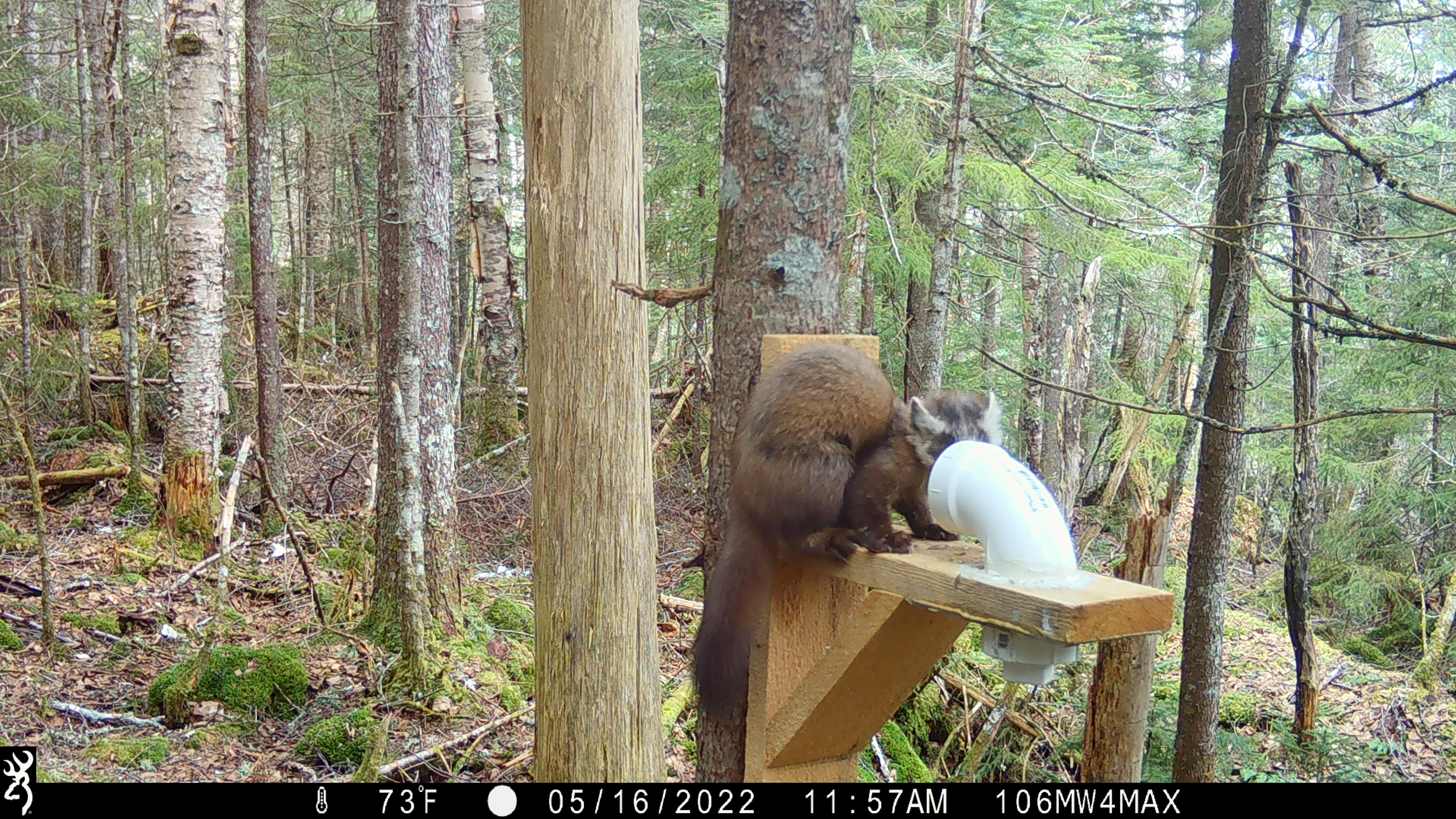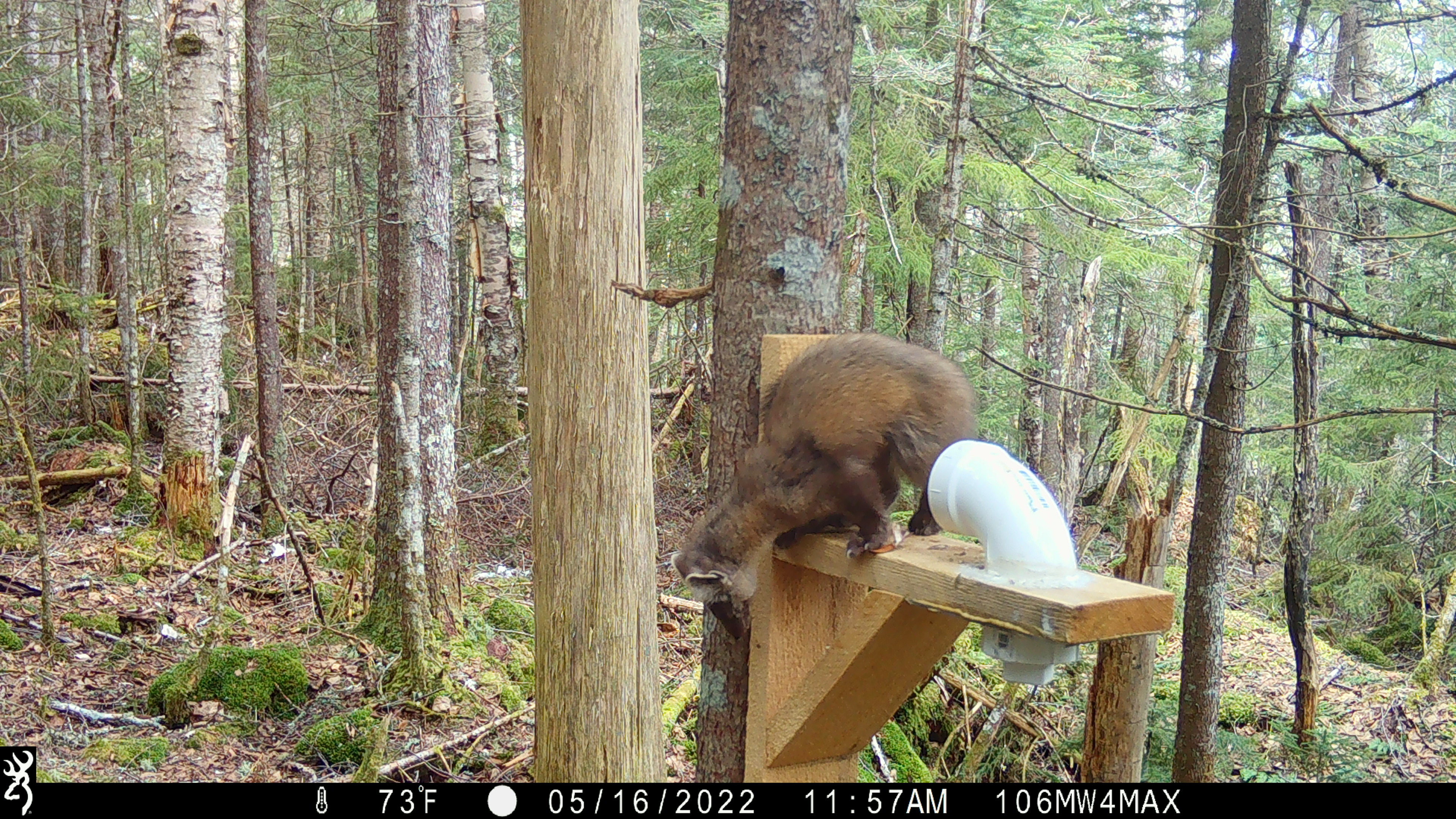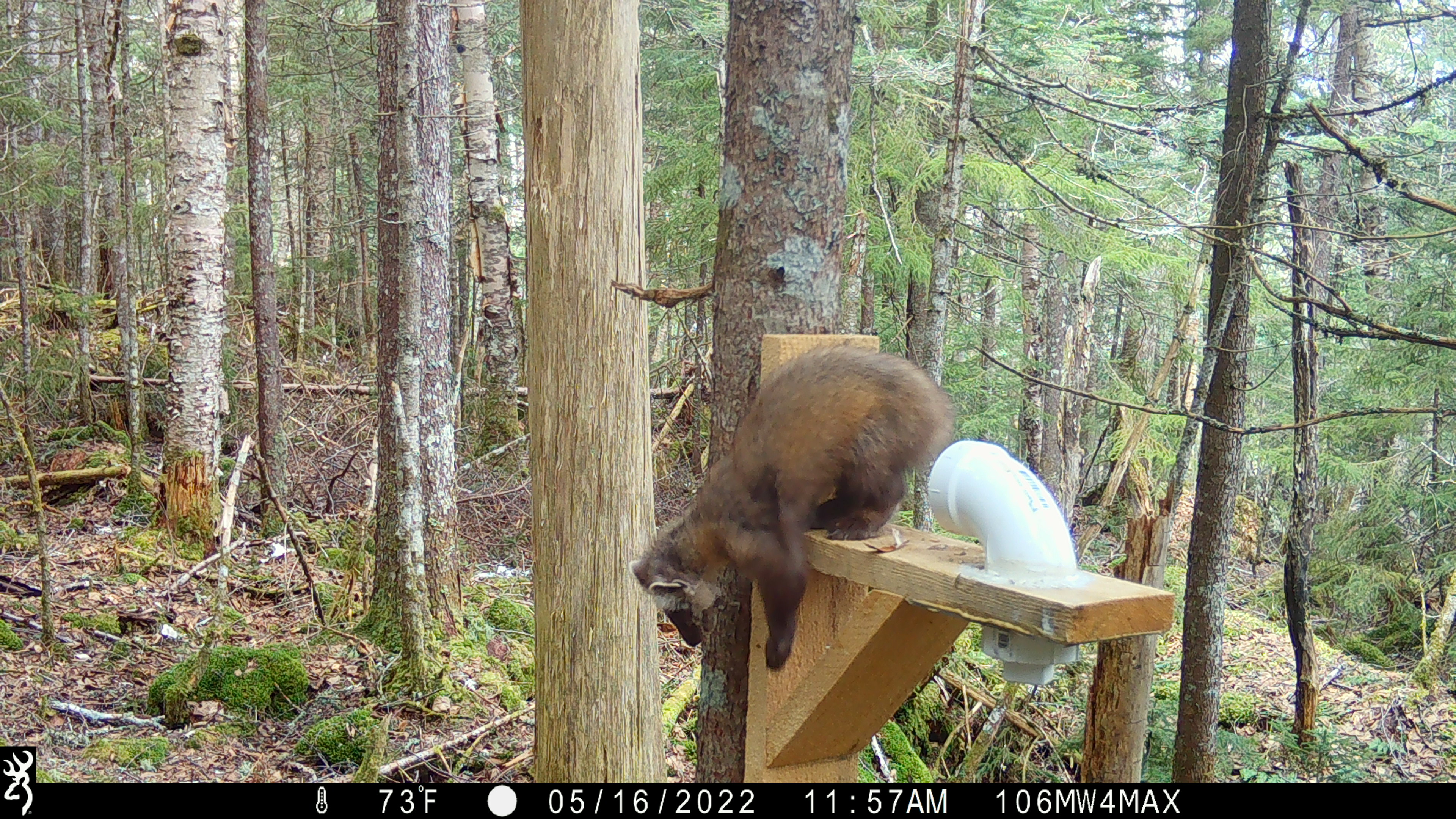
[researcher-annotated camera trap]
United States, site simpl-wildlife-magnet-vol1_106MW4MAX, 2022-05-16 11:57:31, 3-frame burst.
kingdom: Animalia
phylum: Chordata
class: Mammalia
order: Carnivora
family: Mustelidae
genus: Martes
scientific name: Martes americana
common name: american marten